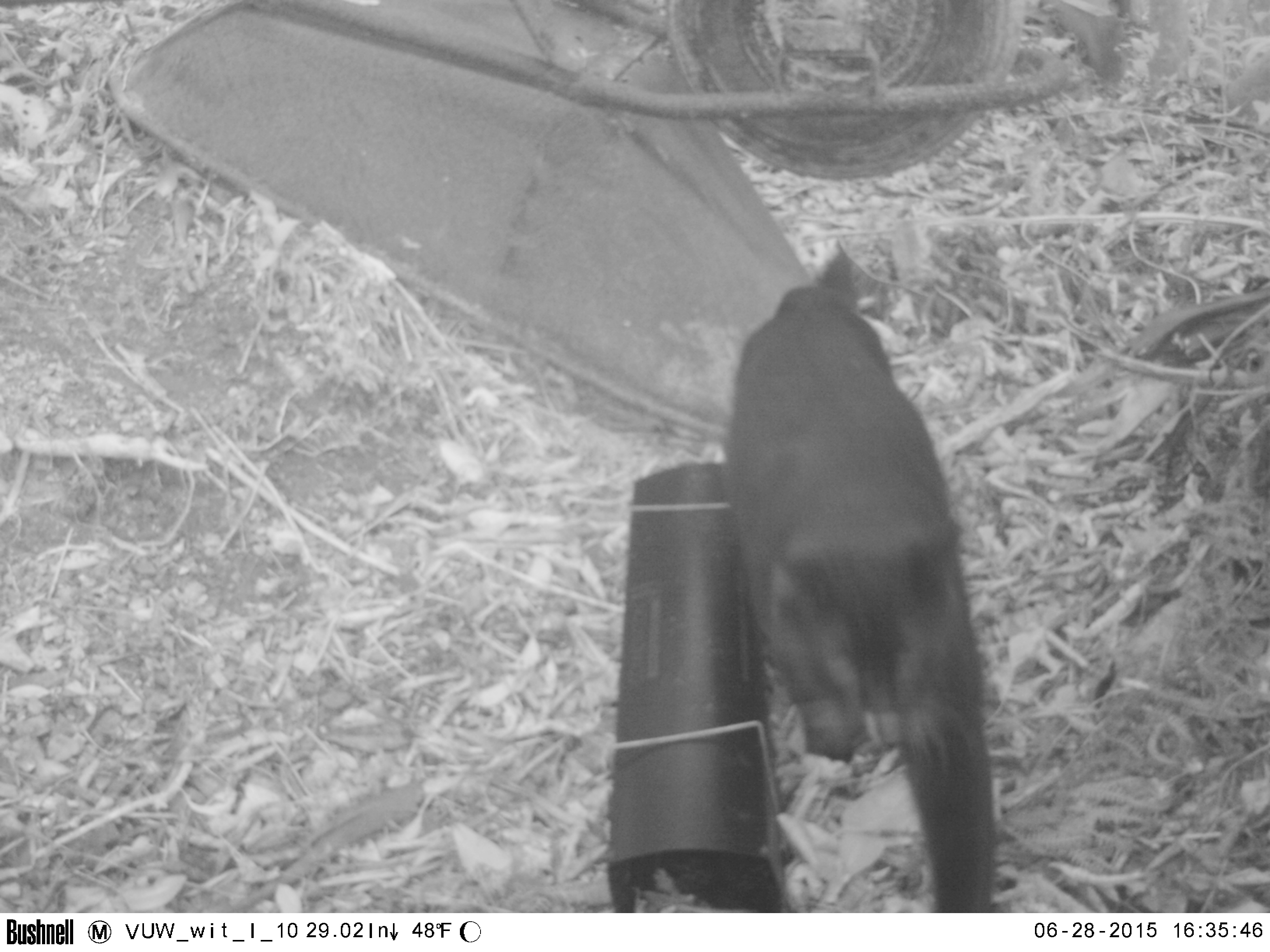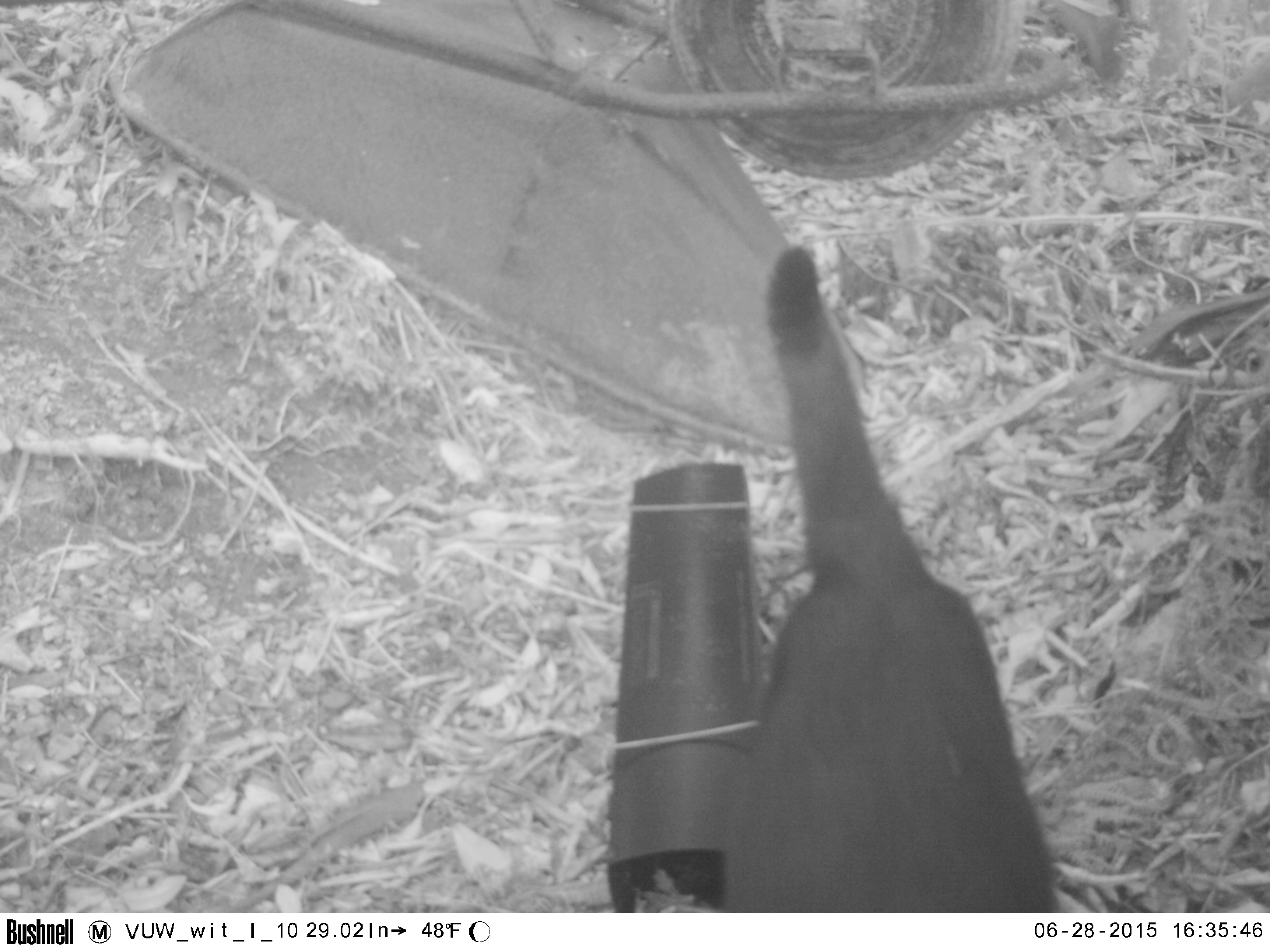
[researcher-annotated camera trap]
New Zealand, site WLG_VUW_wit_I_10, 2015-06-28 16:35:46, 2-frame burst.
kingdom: Animalia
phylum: Chordata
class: Mammalia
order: Carnivora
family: Felidae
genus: Felis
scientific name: Felis catus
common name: domestic cat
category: cat